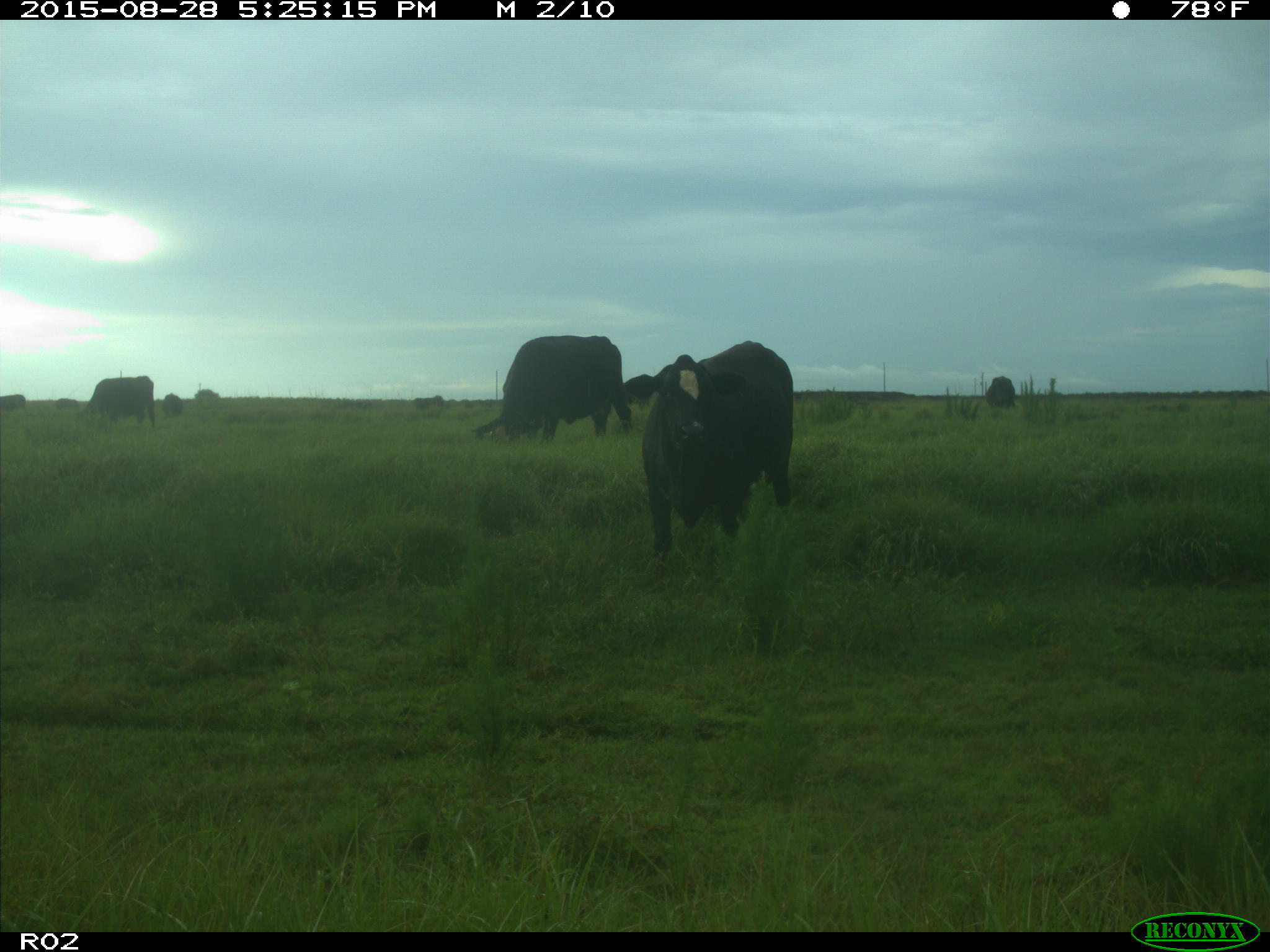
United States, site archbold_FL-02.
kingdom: Animalia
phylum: Chordata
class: Mammalia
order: Artiodactyla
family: Bovidae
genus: Bos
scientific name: Bos taurus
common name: domestic cow